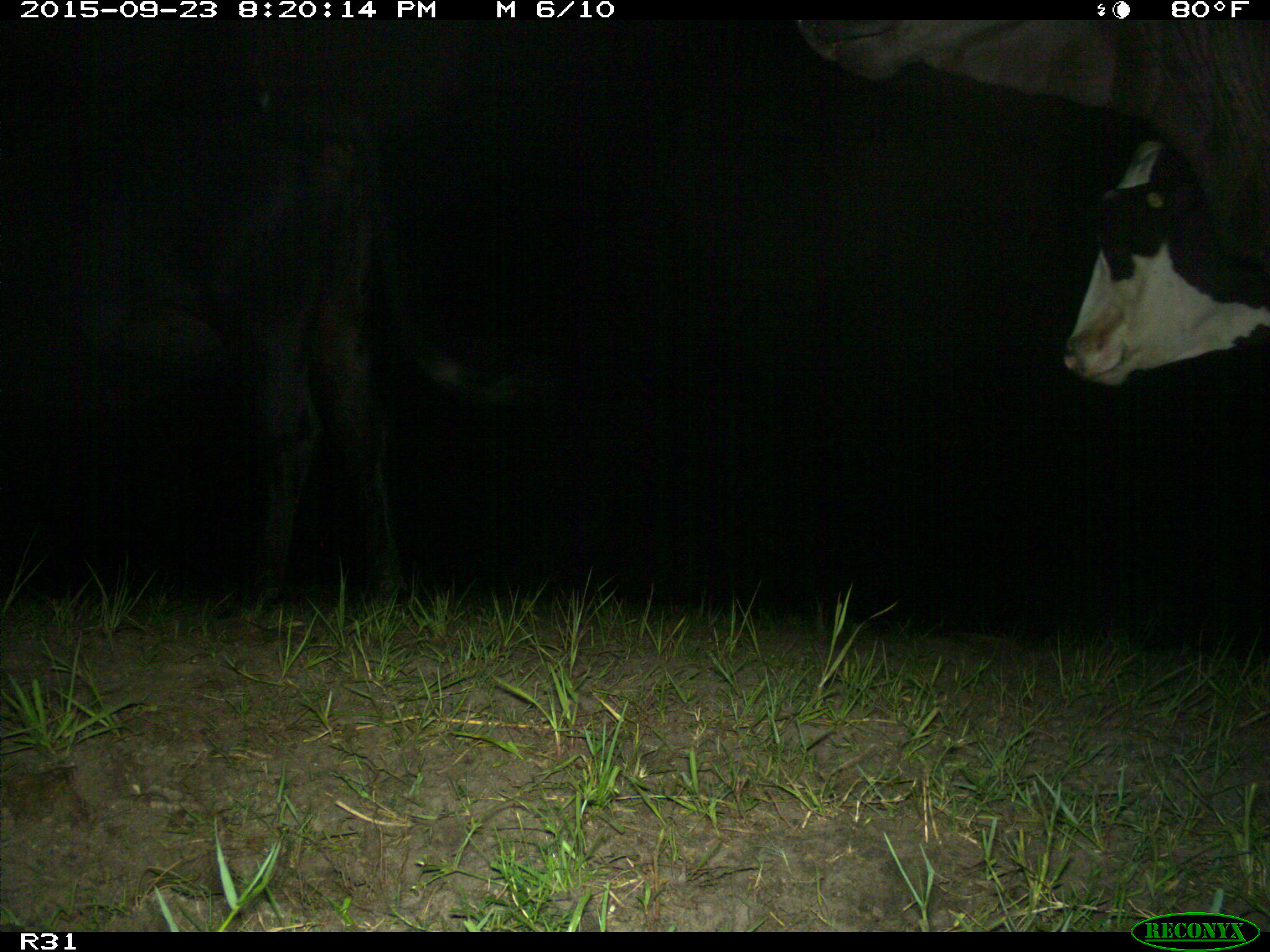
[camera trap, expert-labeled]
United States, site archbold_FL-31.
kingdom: Animalia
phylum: Chordata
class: Mammalia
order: Artiodactyla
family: Bovidae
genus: Bos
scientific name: Bos taurus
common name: domestic cow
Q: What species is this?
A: Bos taurus (domestic cow).